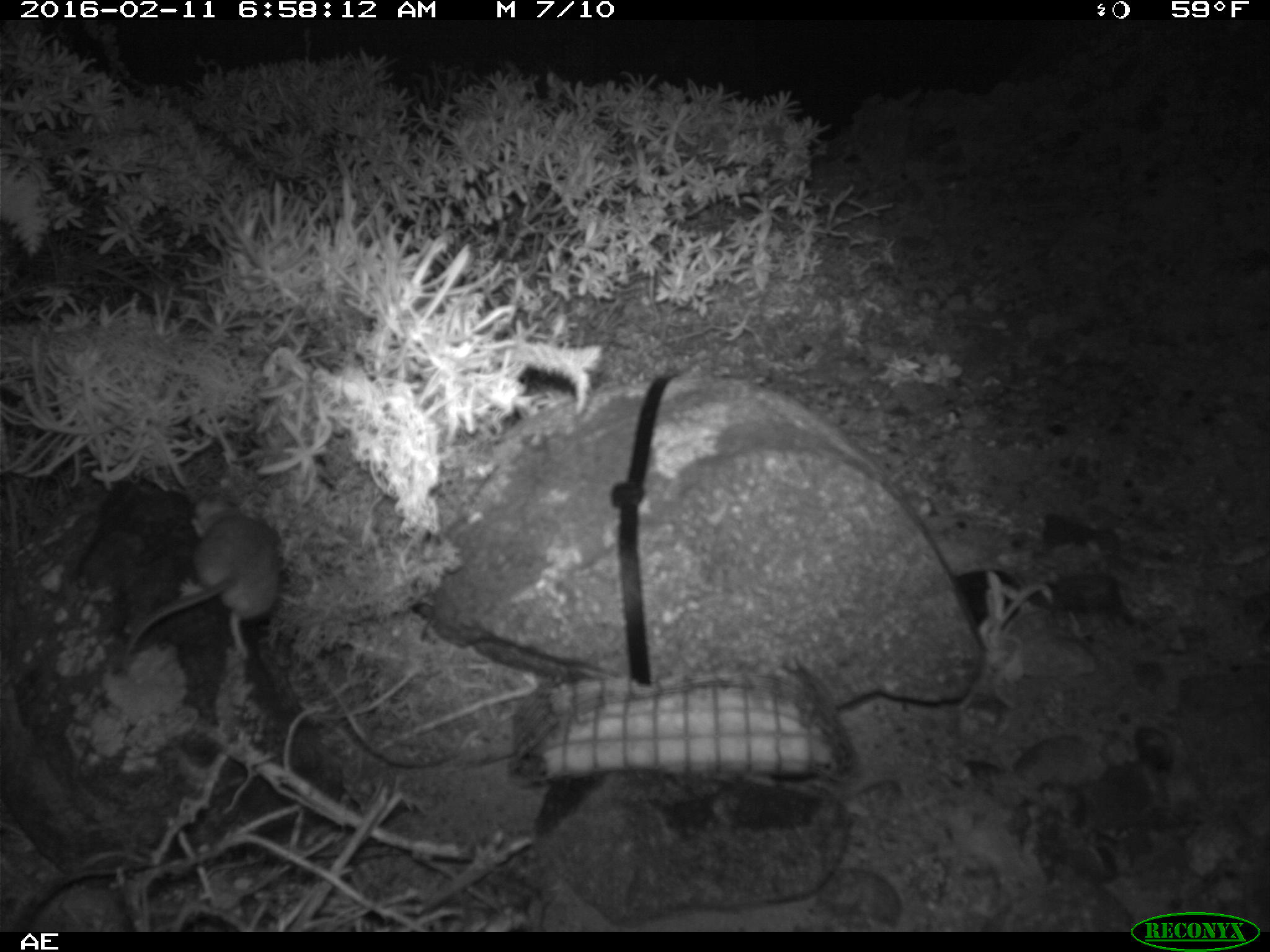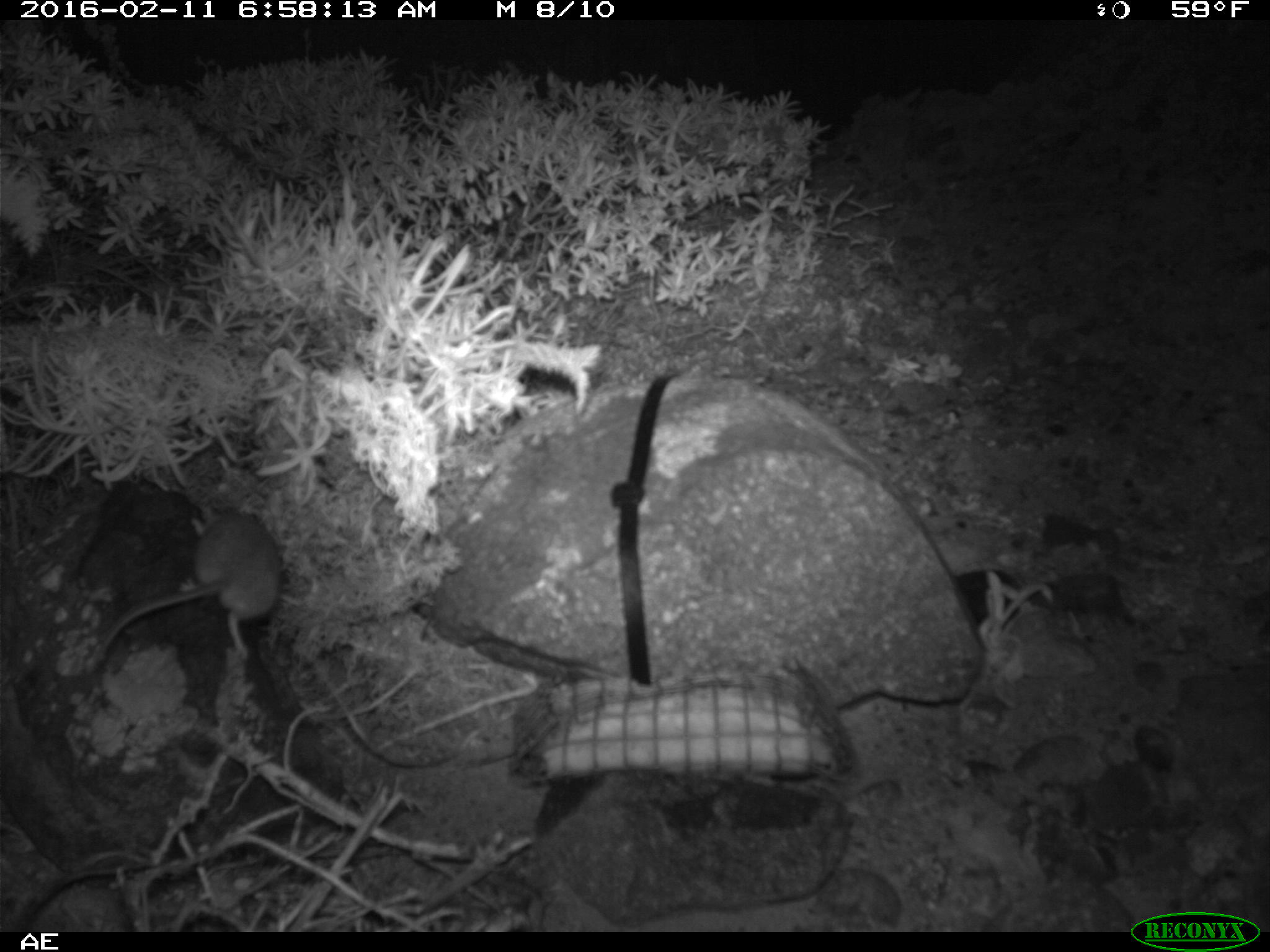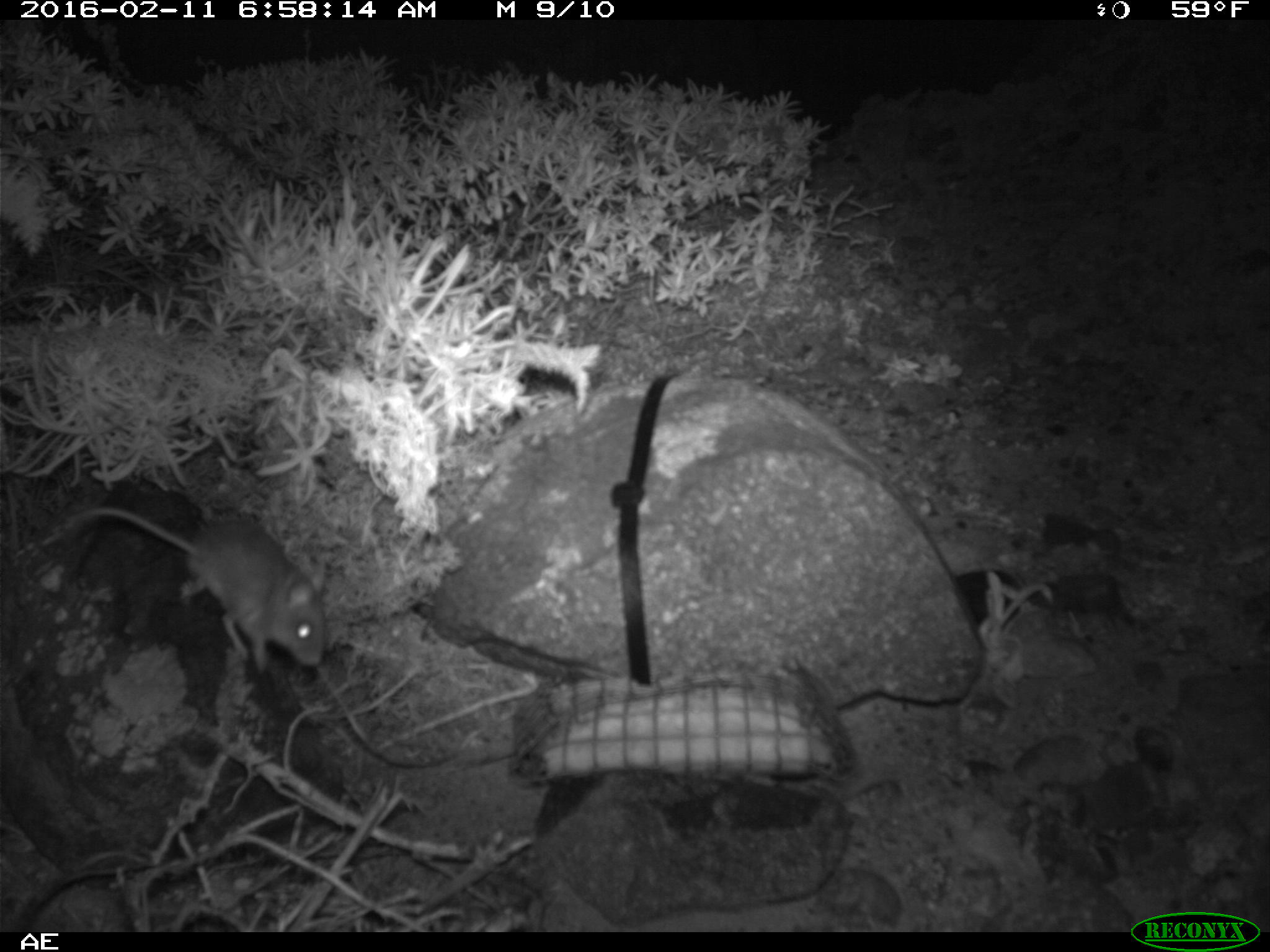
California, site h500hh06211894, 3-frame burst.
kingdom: Animalia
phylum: Chordata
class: Mammalia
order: Rodentia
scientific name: Rodentia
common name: rodent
Rodent (Rodentia).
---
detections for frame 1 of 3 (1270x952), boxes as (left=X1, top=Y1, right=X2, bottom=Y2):
rodent: (left=123, top=496, right=280, bottom=659)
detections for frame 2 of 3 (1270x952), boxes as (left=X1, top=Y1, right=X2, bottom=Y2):
rodent: (left=84, top=506, right=280, bottom=661)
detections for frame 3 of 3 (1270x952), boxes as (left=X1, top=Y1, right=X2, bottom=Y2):
rodent: (left=50, top=511, right=324, bottom=669)